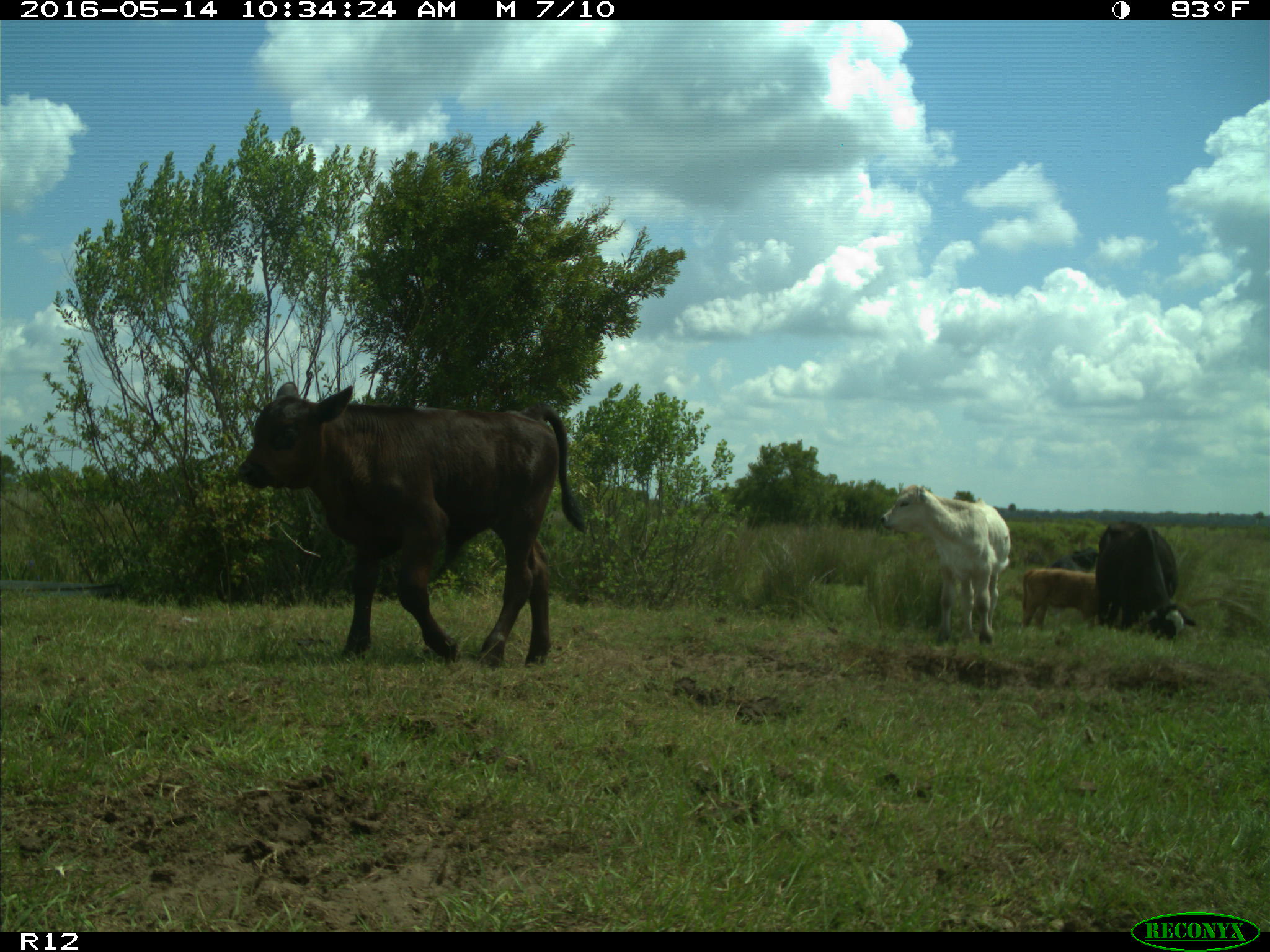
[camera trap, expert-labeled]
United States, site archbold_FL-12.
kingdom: Animalia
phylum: Chordata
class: Mammalia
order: Artiodactyla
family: Bovidae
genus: Bos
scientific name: Bos taurus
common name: domestic cow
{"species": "Bos taurus (domestic cow)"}